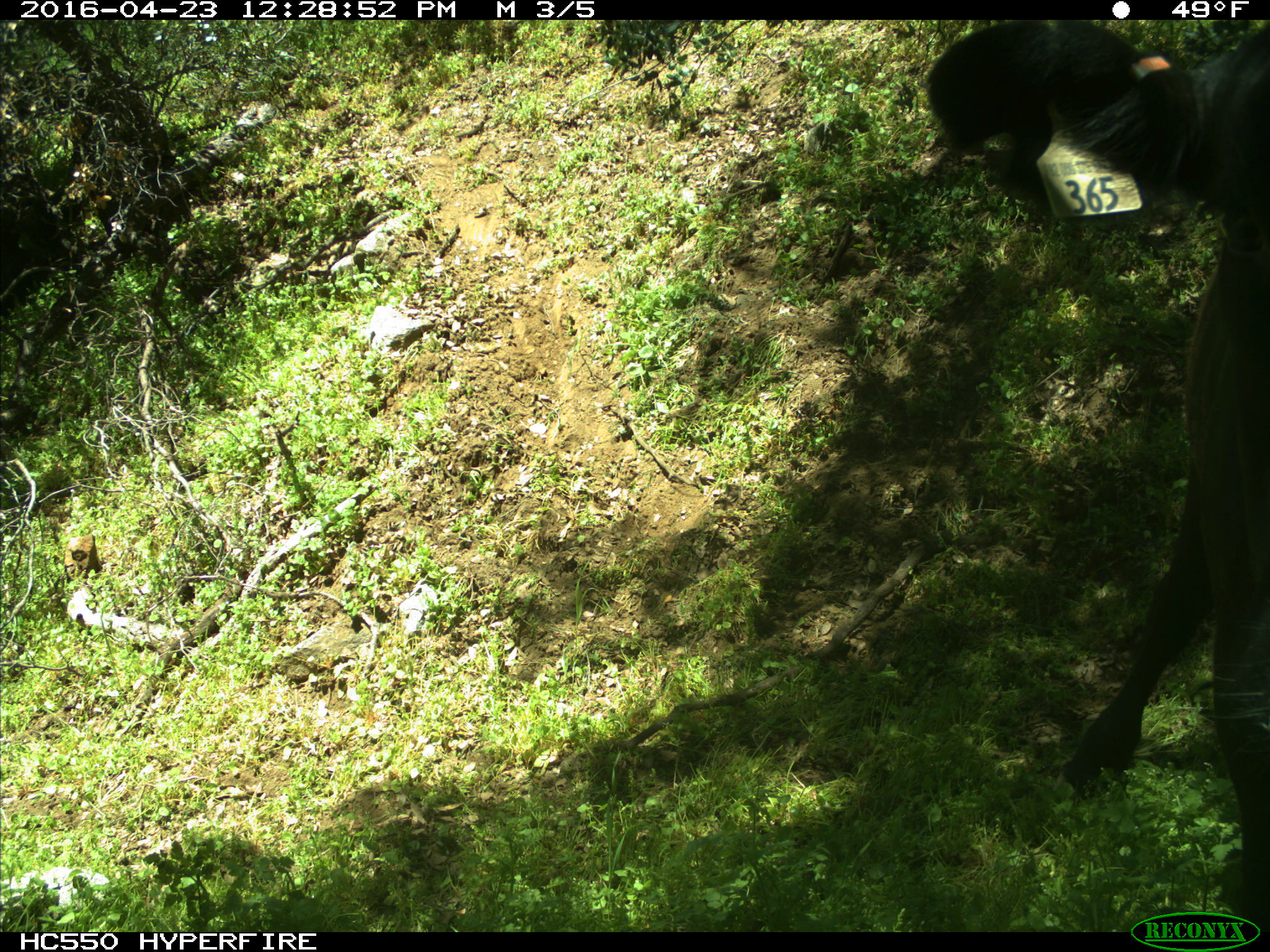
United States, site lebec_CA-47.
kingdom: Animalia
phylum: Chordata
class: Mammalia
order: Artiodactyla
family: Bovidae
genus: Bos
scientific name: Bos taurus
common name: domestic cow